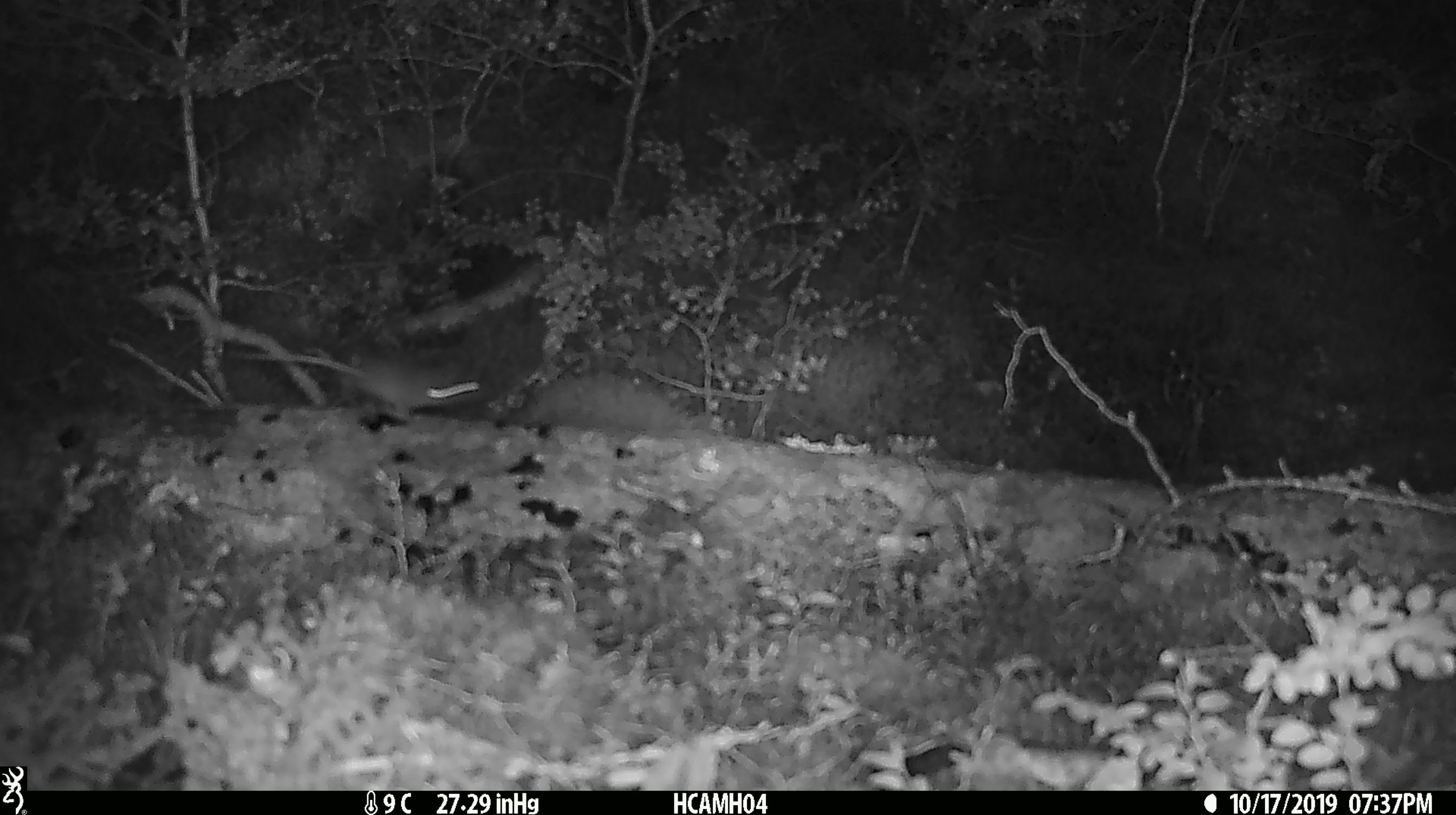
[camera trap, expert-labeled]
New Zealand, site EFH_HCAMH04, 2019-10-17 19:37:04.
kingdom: Animalia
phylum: Chordata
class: Mammalia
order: Rodentia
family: Muridae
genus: Mus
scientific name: Mus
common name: mouse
Mouse (Mus).